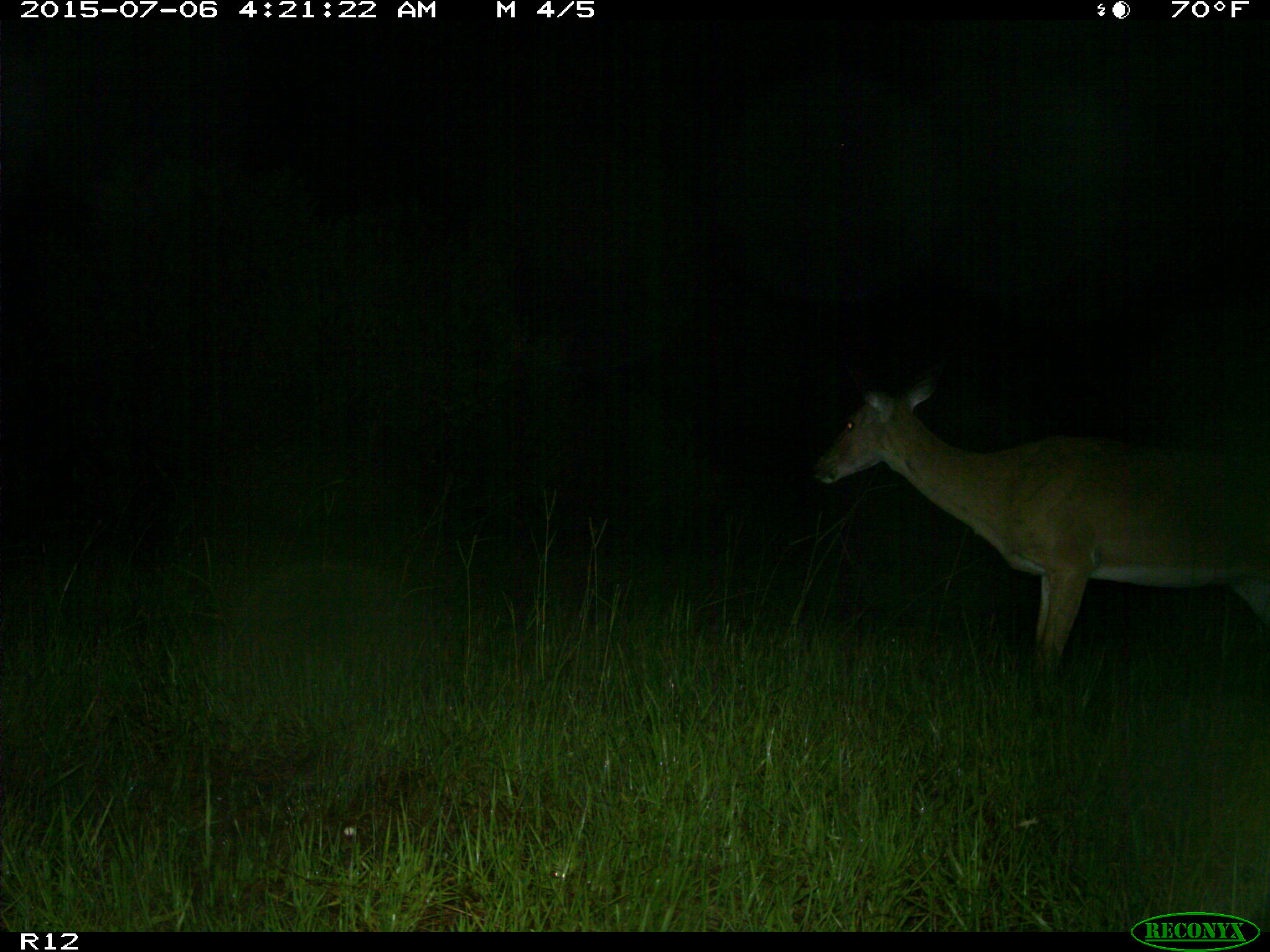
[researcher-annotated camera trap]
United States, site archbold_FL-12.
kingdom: Animalia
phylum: Chordata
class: Mammalia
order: Artiodactyla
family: Cervidae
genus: Odocoileus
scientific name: Odocoileus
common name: deer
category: unidentified deer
Unidentified deer (deer) (Odocoileus).